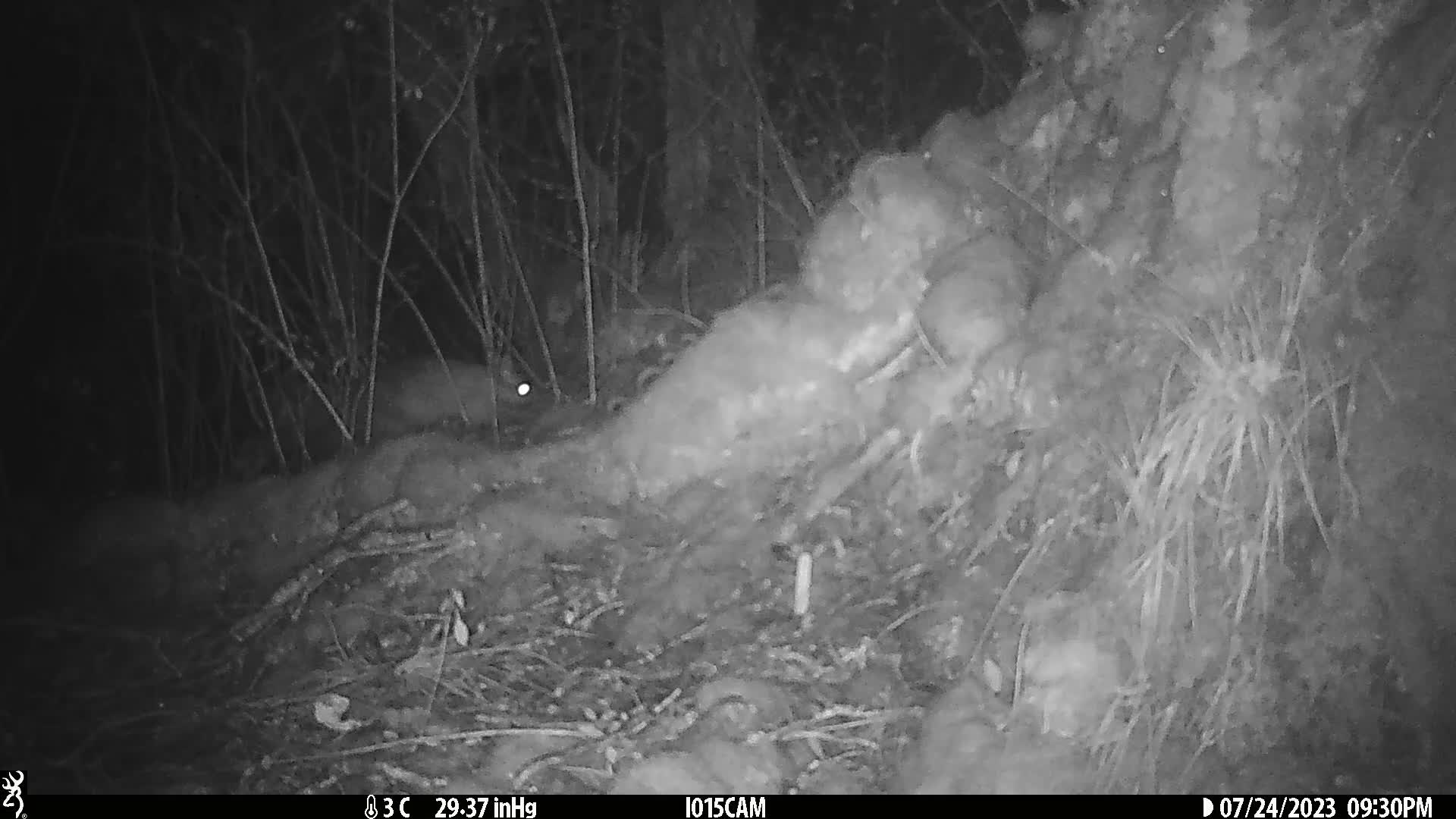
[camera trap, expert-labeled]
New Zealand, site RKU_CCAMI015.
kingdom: Animalia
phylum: Chordata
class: Mammalia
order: Diprotodontia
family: Phalangeridae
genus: Trichosurus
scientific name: Trichosurus vulpecula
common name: common brushtail possum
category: possum